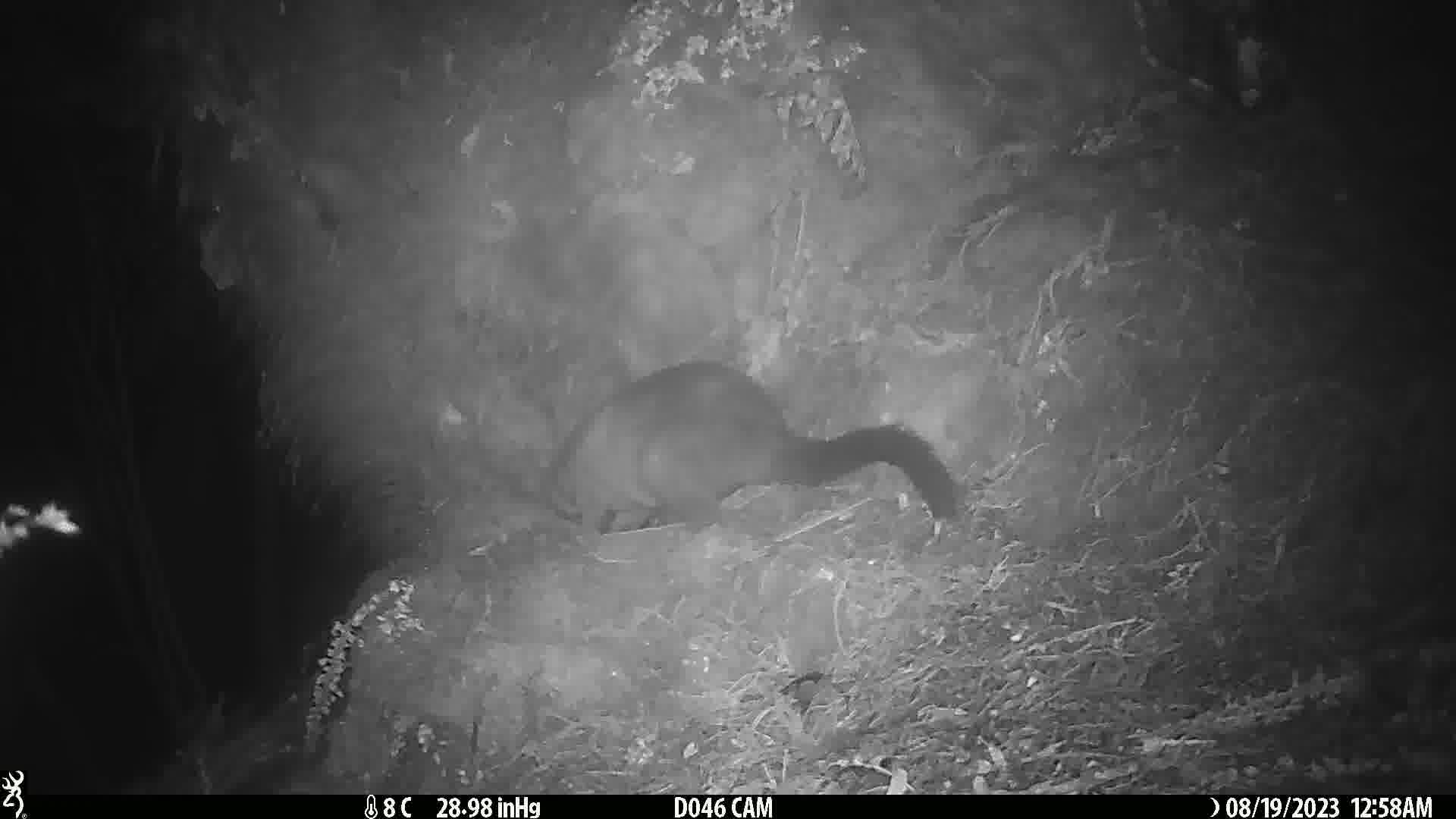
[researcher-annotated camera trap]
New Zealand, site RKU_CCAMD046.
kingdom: Animalia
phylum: Chordata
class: Mammalia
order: Diprotodontia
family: Phalangeridae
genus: Trichosurus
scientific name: Trichosurus vulpecula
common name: common brushtail possum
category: possum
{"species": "possum (common brushtail possum) (Trichosurus vulpecula)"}